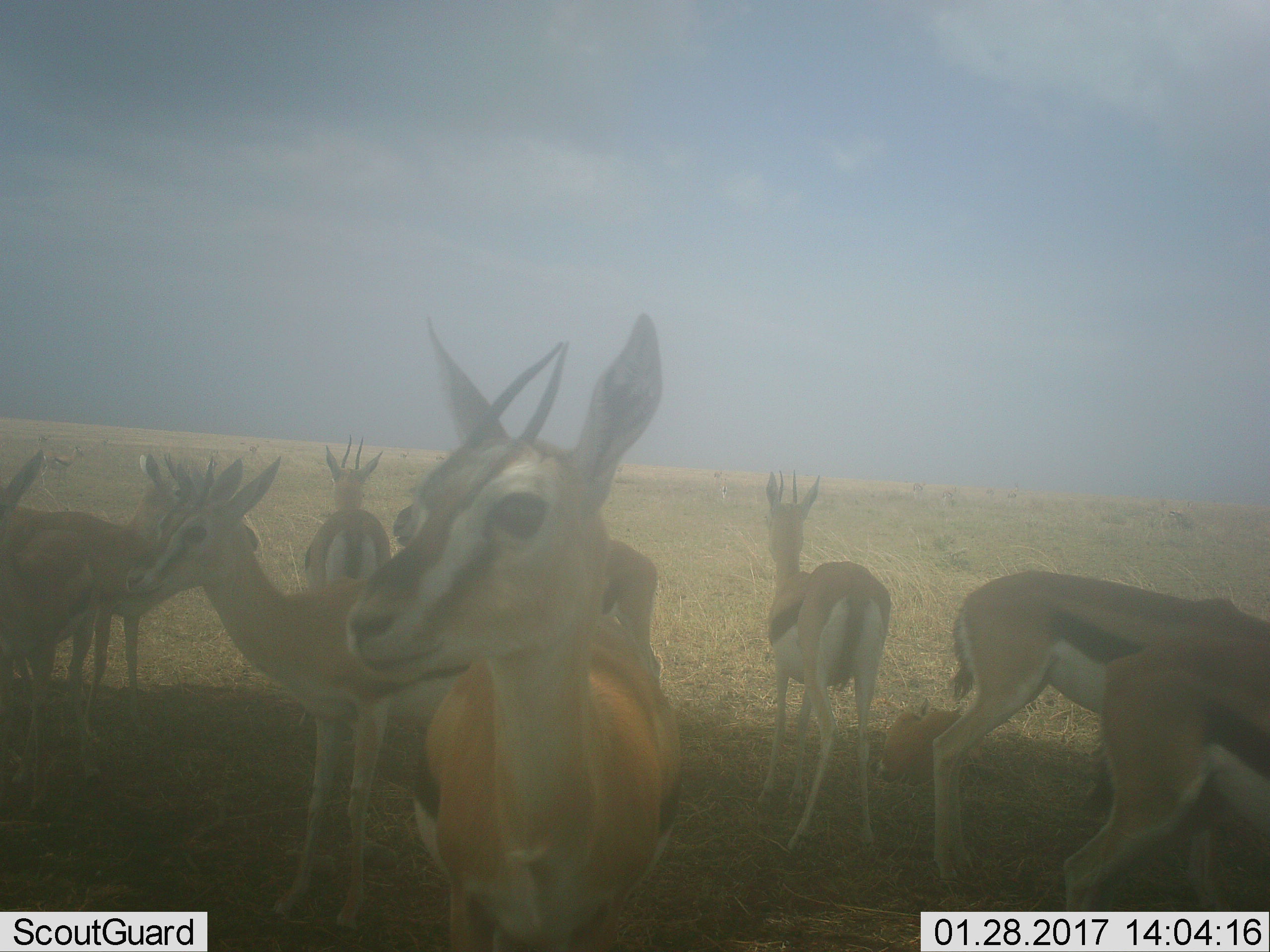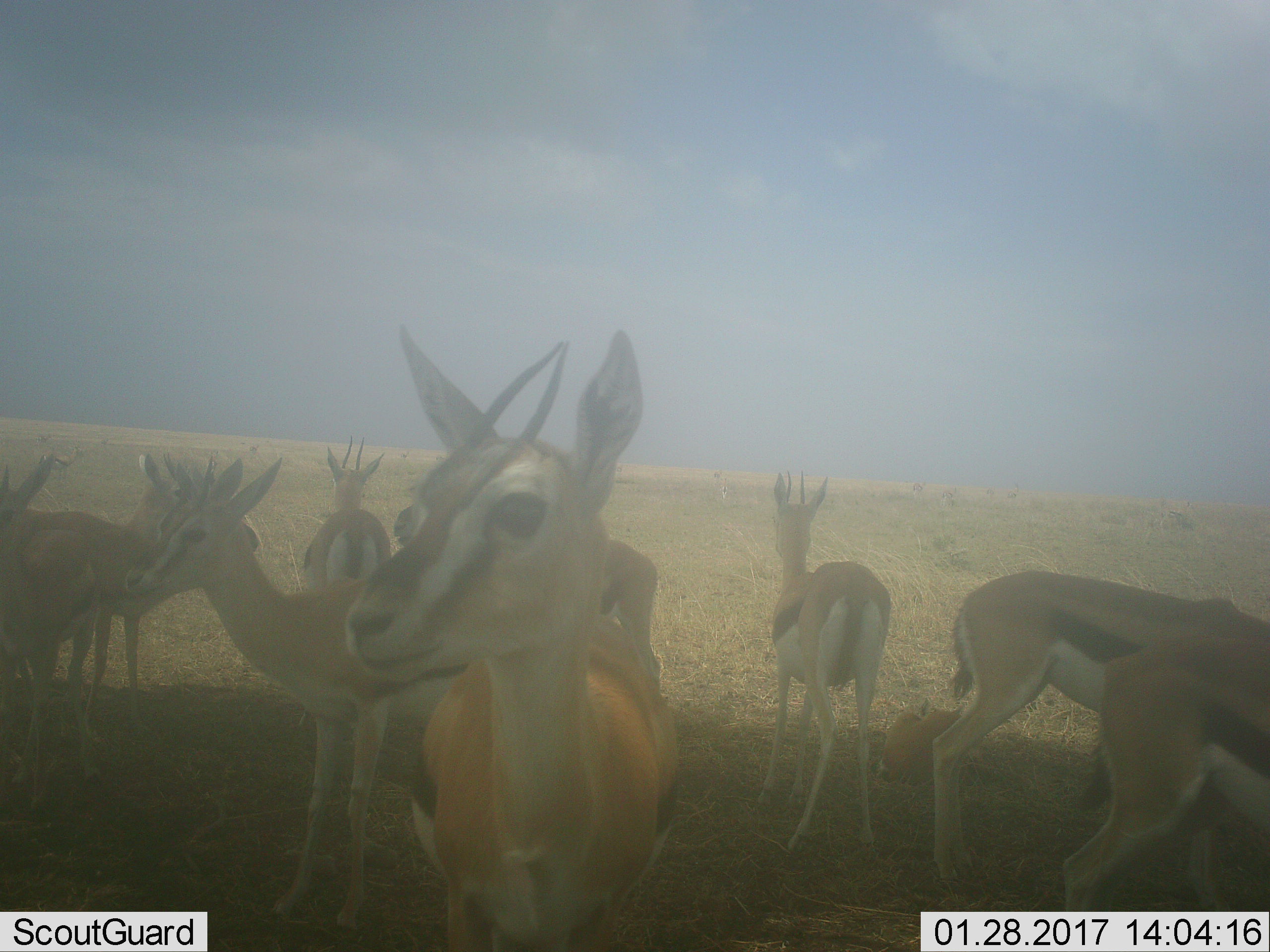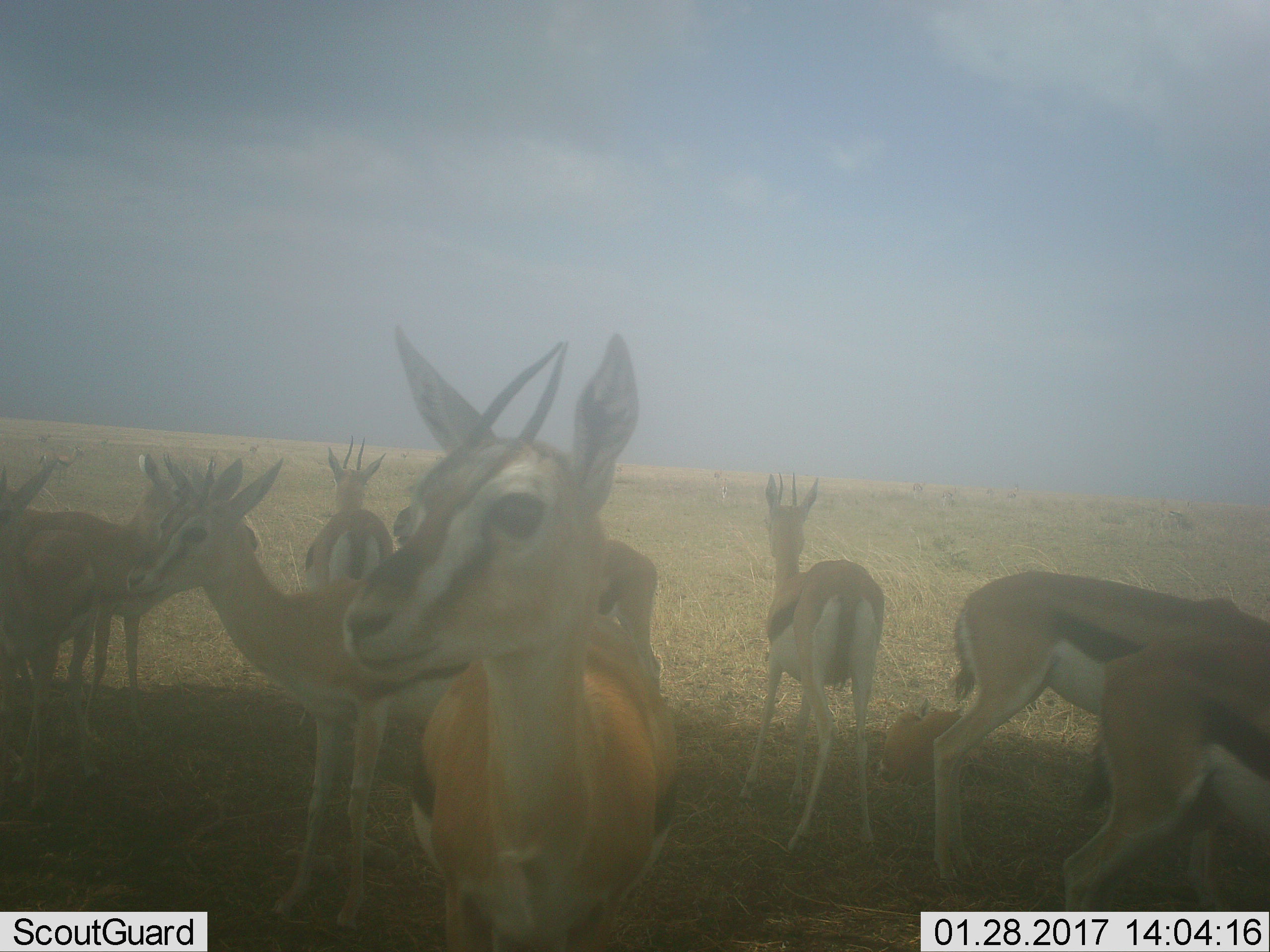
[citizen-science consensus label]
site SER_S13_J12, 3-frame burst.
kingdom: Animalia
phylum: Chordata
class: Mammalia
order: Artiodactyla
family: Bovidae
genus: Eudorcas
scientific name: Eudorcas thomsonii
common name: thomson's gazelle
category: gazellethomsons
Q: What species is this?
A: Gazellethomsons (thomson's gazelle) (Eudorcas thomsonii).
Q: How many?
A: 10.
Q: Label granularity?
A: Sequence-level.